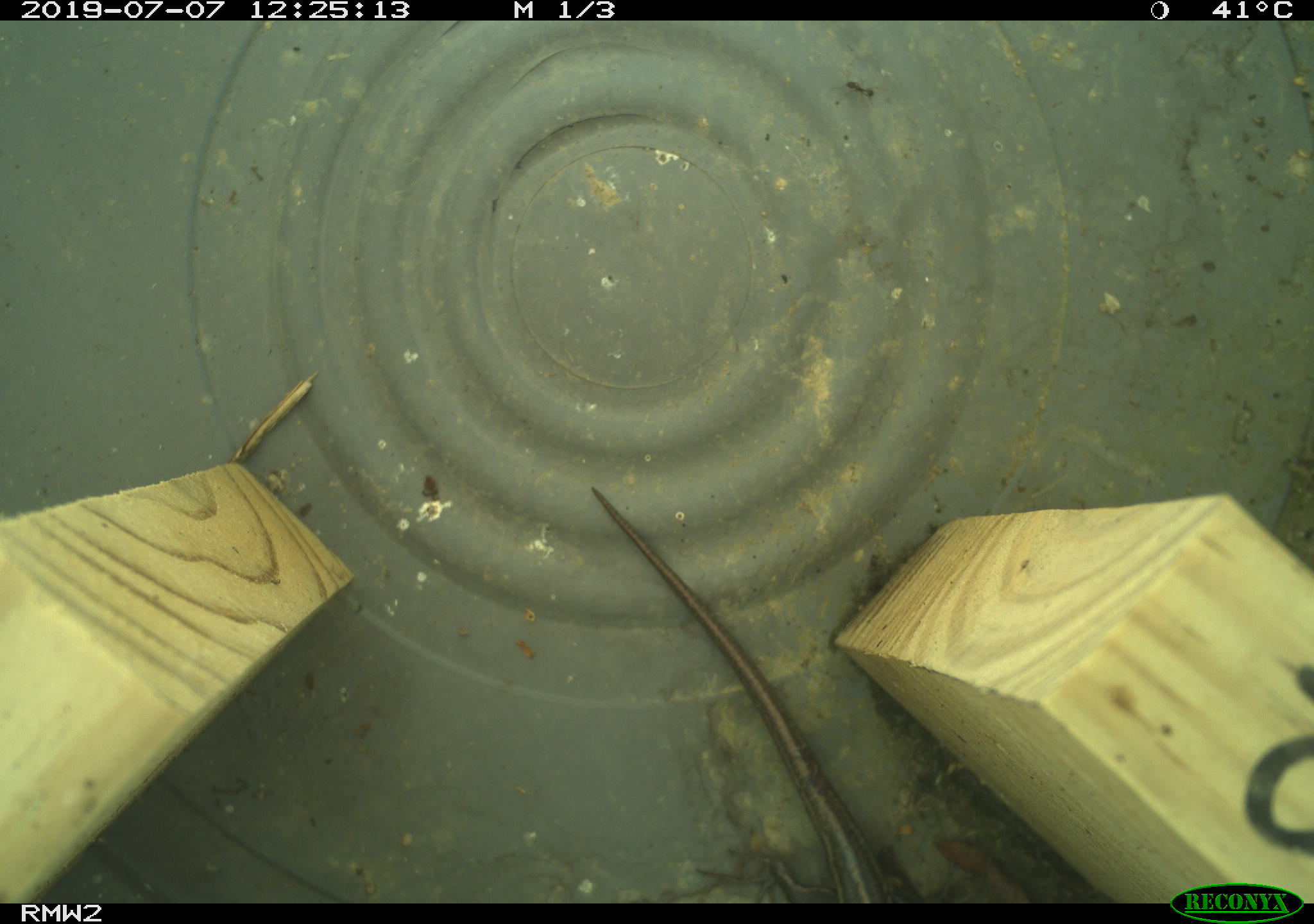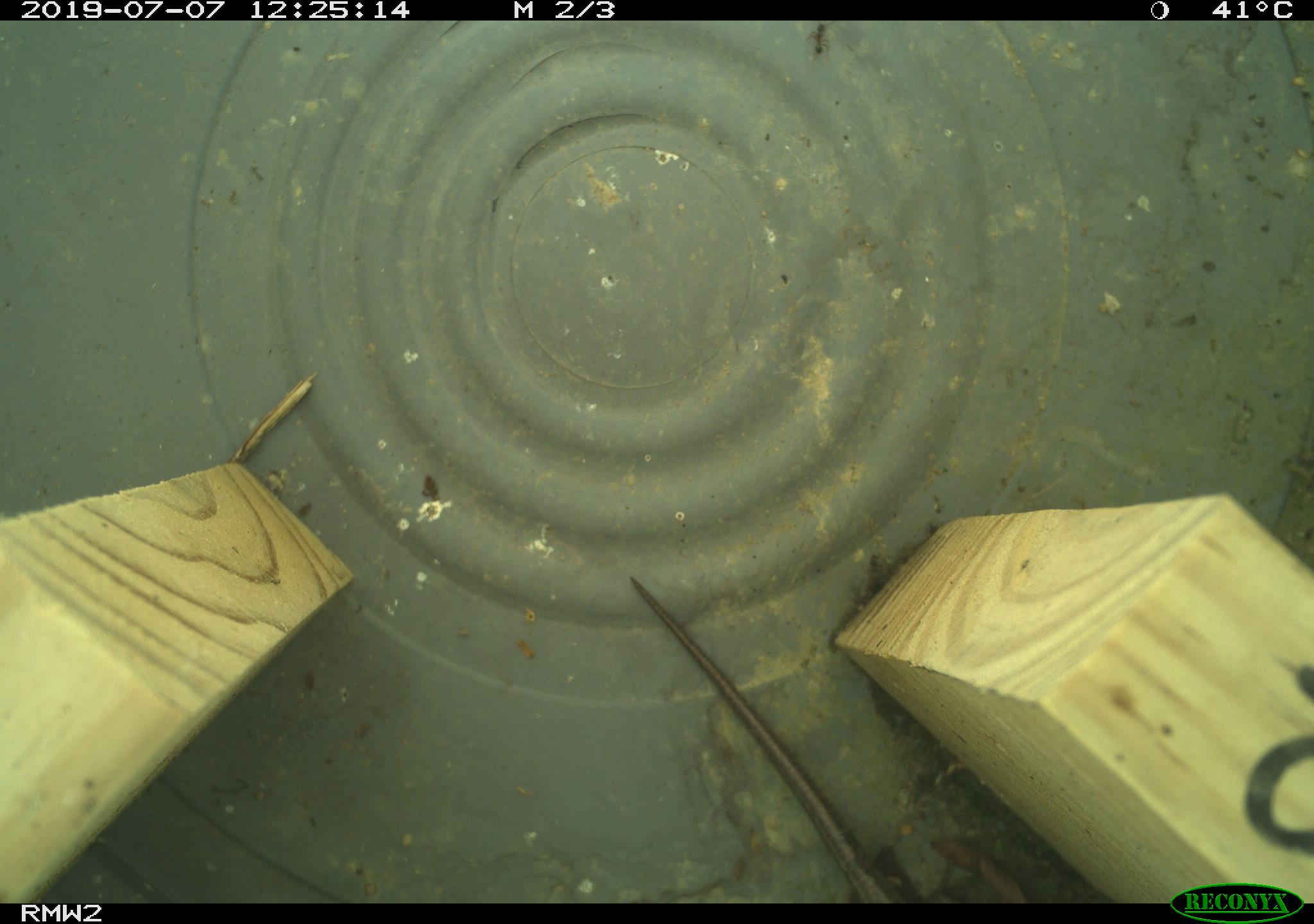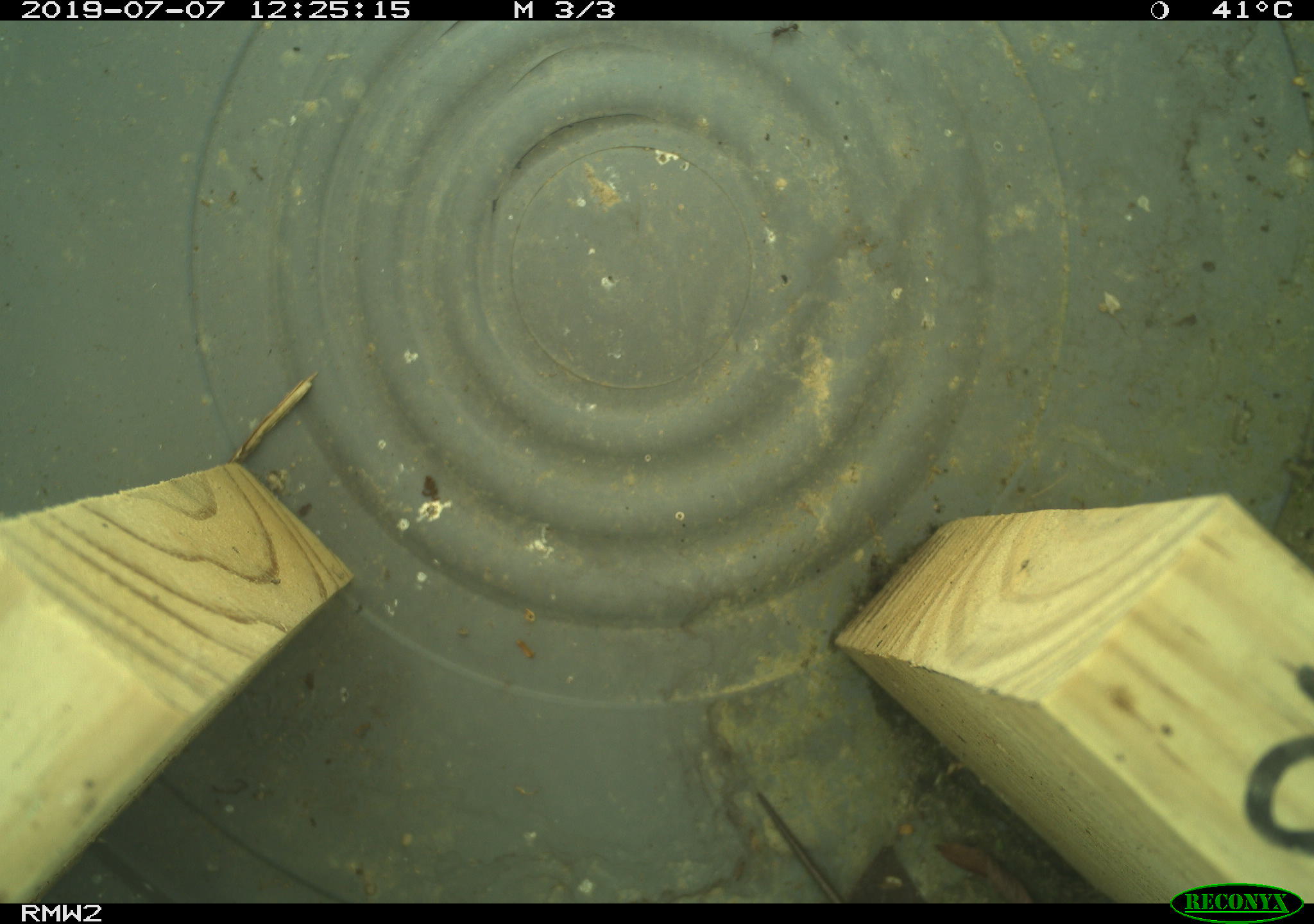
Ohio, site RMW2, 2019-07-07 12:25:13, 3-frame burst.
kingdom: Animalia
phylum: Chordata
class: Reptilia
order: Squamata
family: Scincidae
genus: Plestiodon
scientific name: Plestiodon fasciatus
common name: common five-lined skink